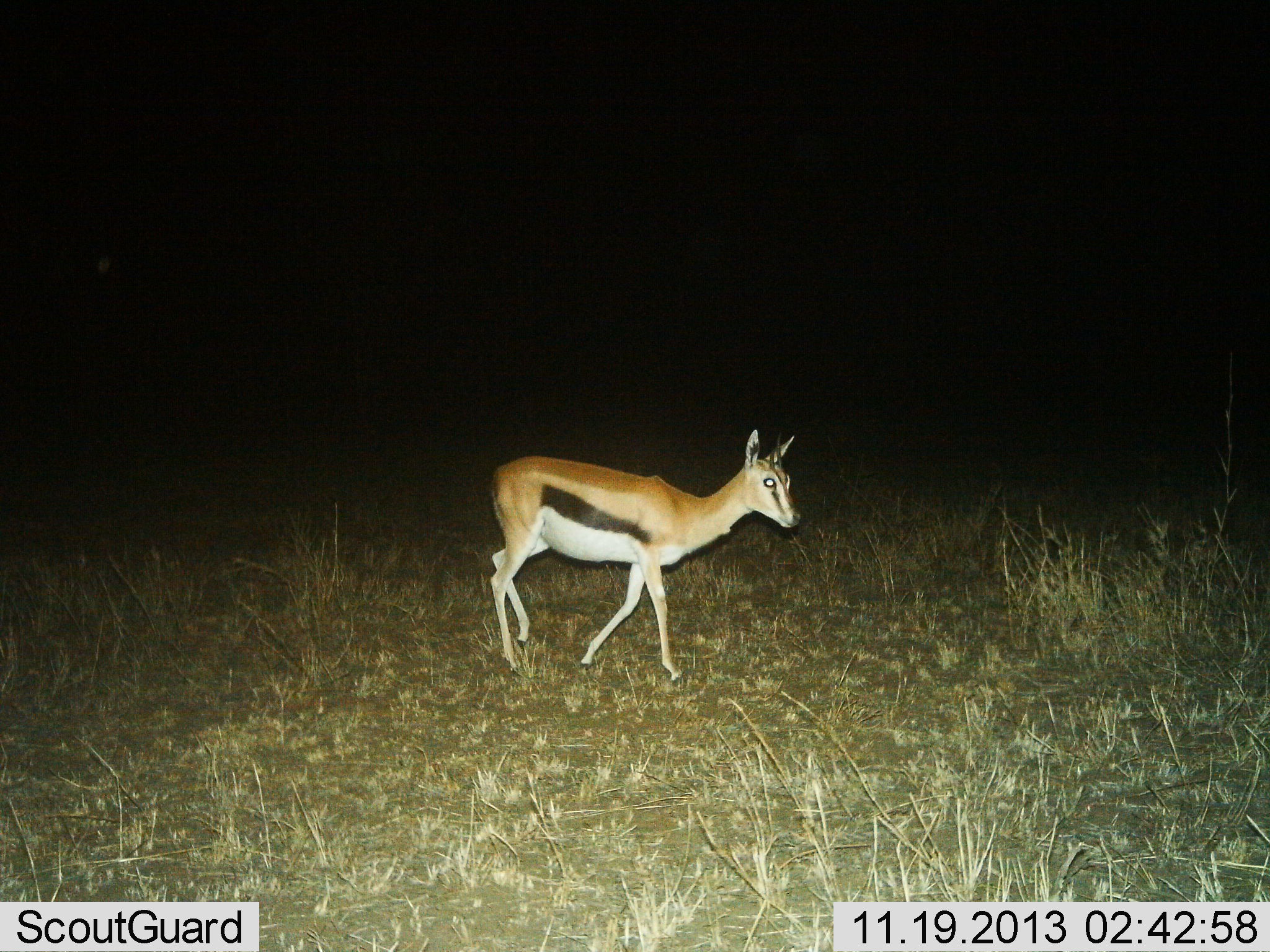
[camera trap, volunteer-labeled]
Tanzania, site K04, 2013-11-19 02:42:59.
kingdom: Animalia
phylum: Chordata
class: Mammalia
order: Artiodactyla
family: Bovidae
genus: Eudorcas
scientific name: Eudorcas thomsonii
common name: thomson's gazelle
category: gazellethomsons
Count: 1.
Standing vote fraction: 10%.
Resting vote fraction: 0%.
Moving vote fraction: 90%.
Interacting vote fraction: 0%.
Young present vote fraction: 0%.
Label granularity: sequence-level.